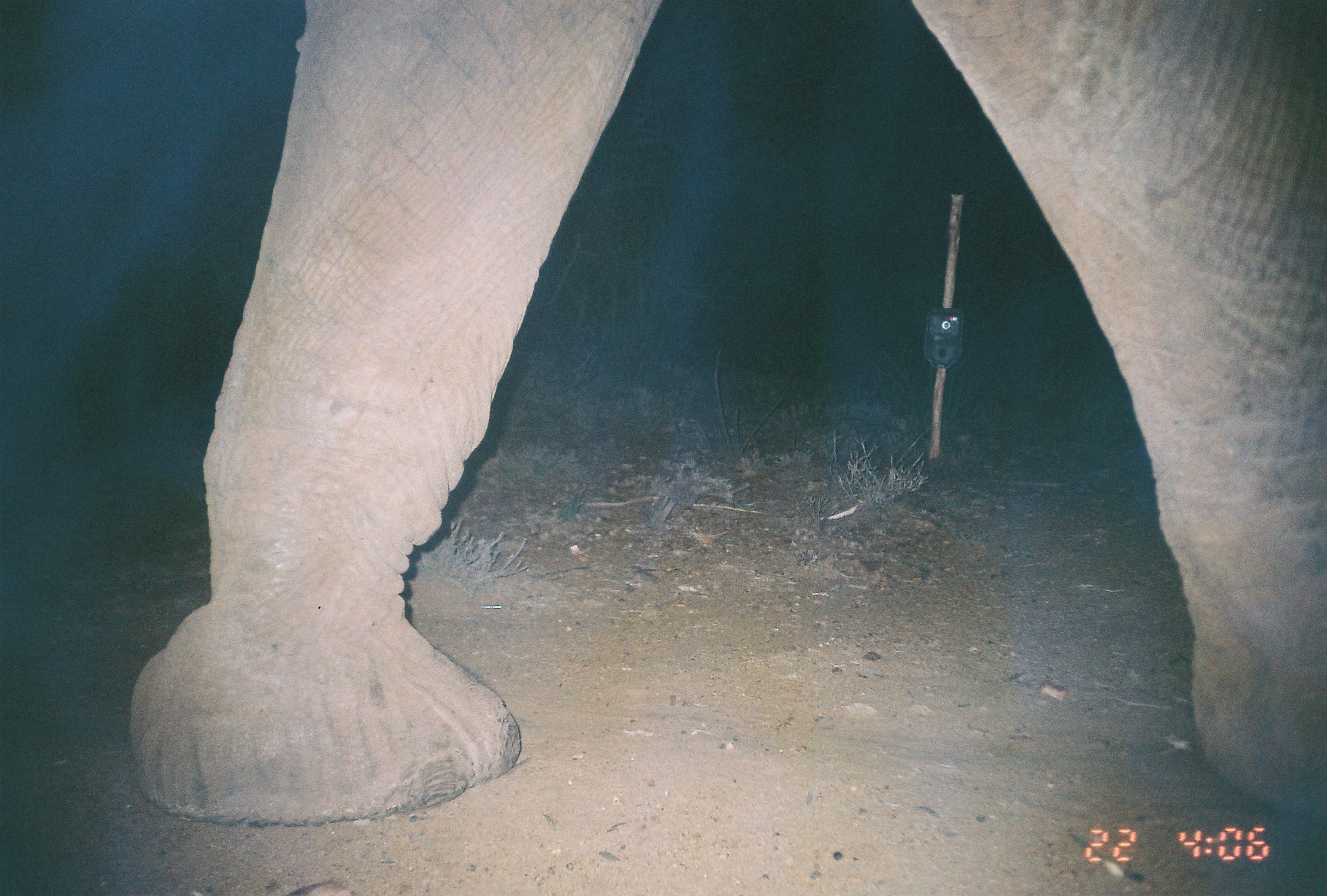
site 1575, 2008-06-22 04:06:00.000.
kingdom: Animalia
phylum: Chordata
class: Mammalia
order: Proboscidea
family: Elephantidae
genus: Loxodonta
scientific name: Loxodonta africana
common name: african bush elephant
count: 1